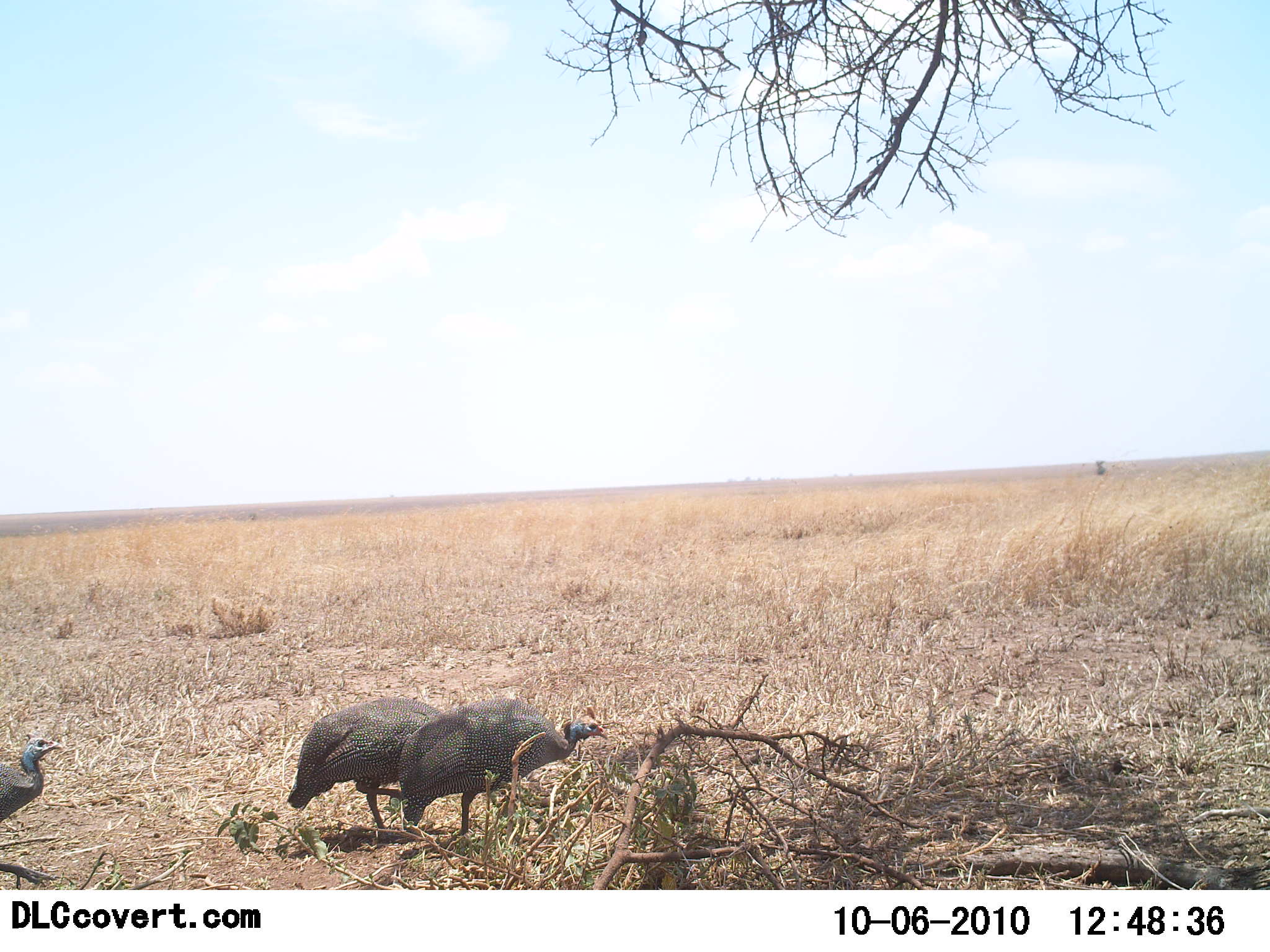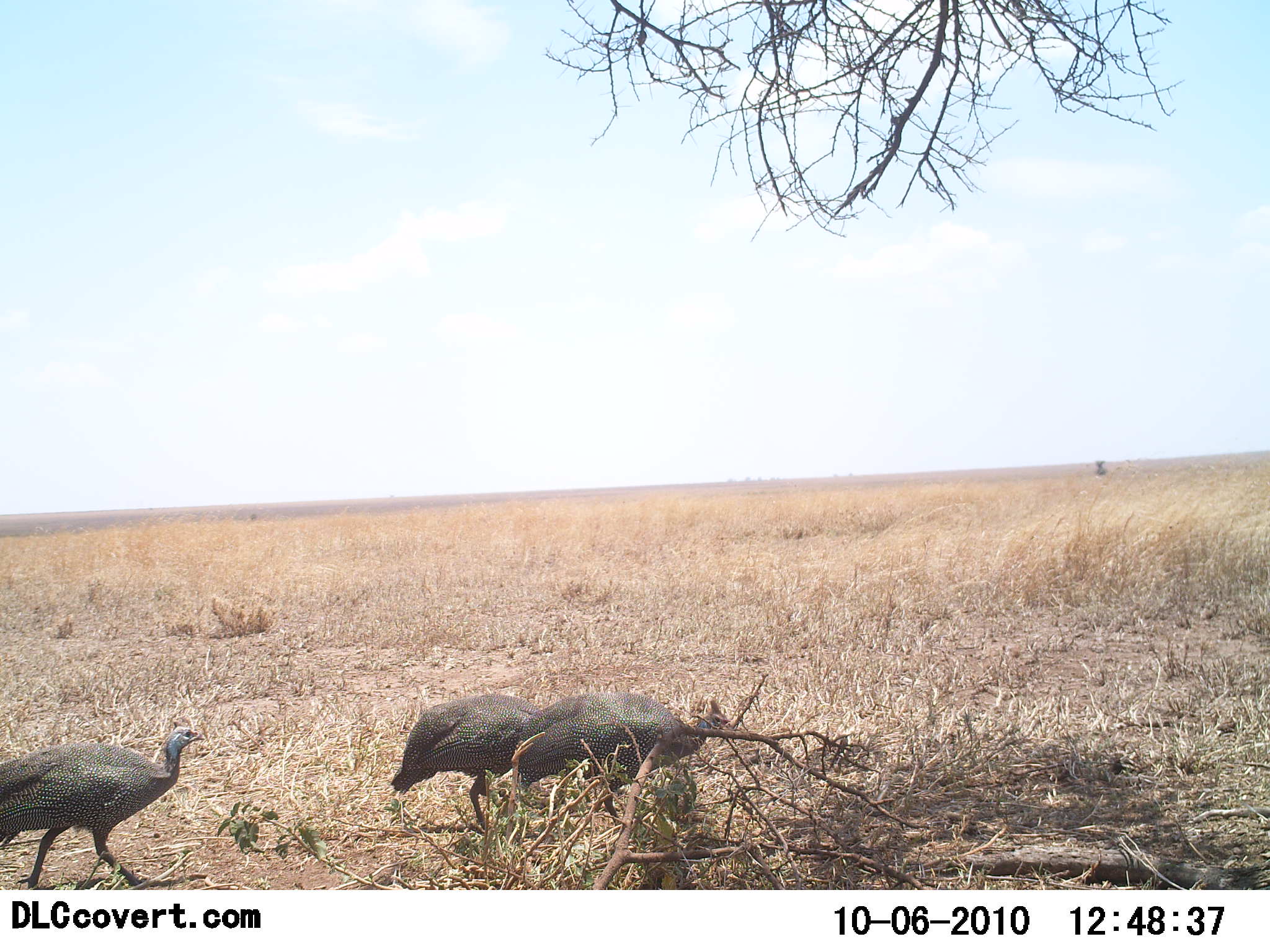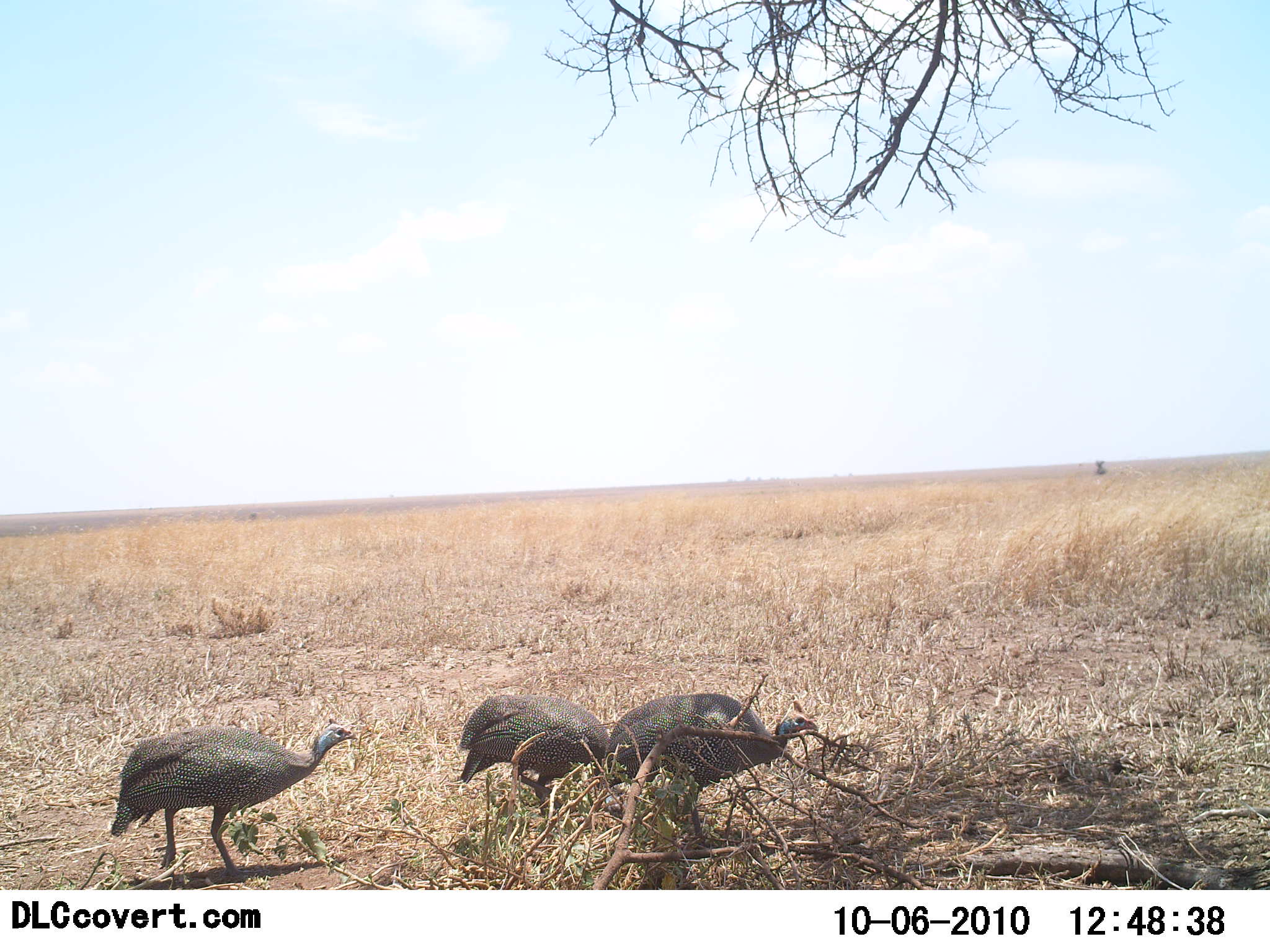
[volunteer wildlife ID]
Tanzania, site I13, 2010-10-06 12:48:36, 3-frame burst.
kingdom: Animalia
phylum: Chordata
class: Aves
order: Galliformes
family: Numididae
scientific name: Numididae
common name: guinea fowl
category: guineafowl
Guineafowl (guinea fowl) (Numididae), count 3. Behavior (volunteer vote fractions): standing 0%, resting 0%, moving 100%, interacting 0%. Young present (vote fraction): 0%. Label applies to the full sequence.